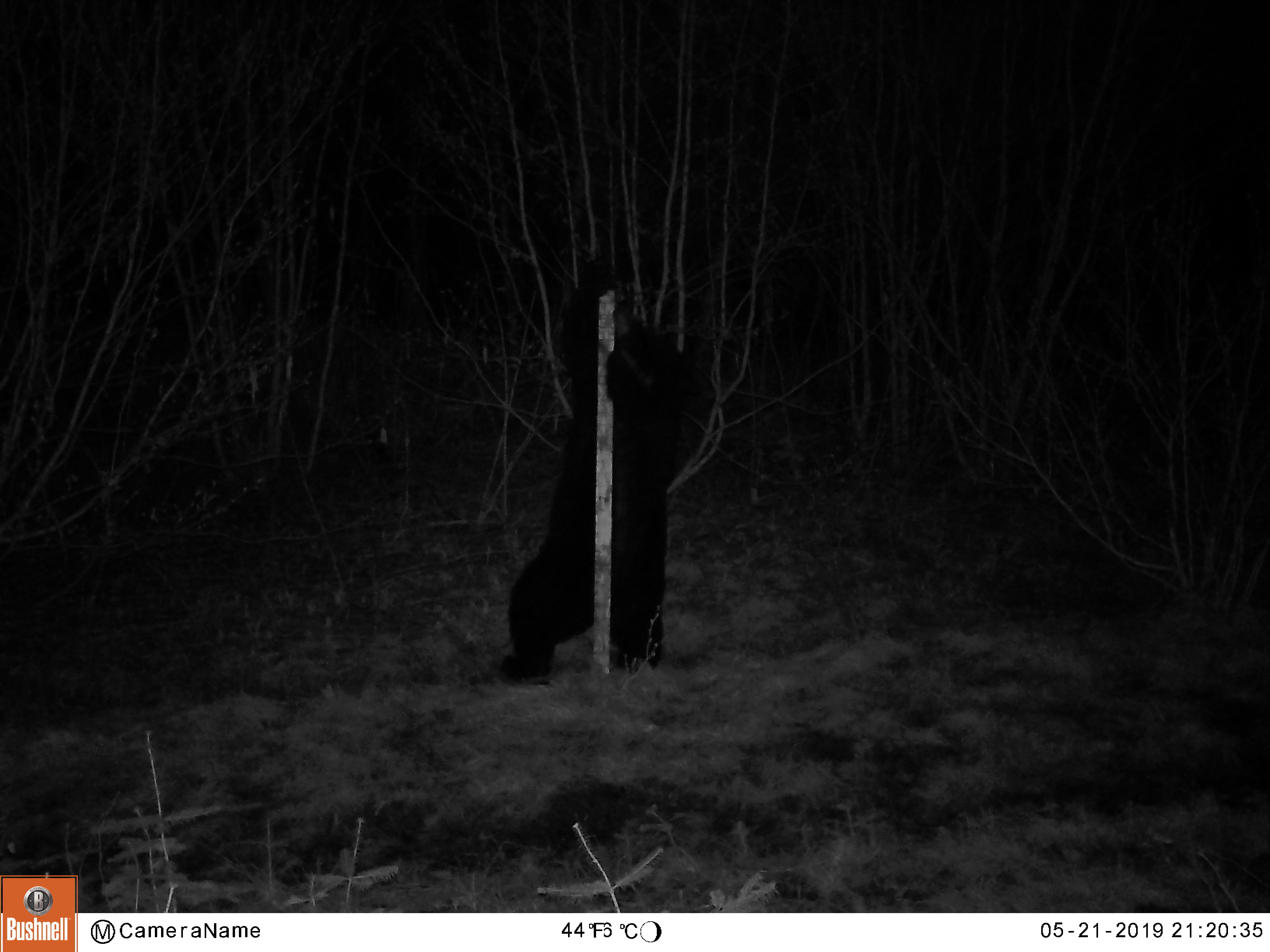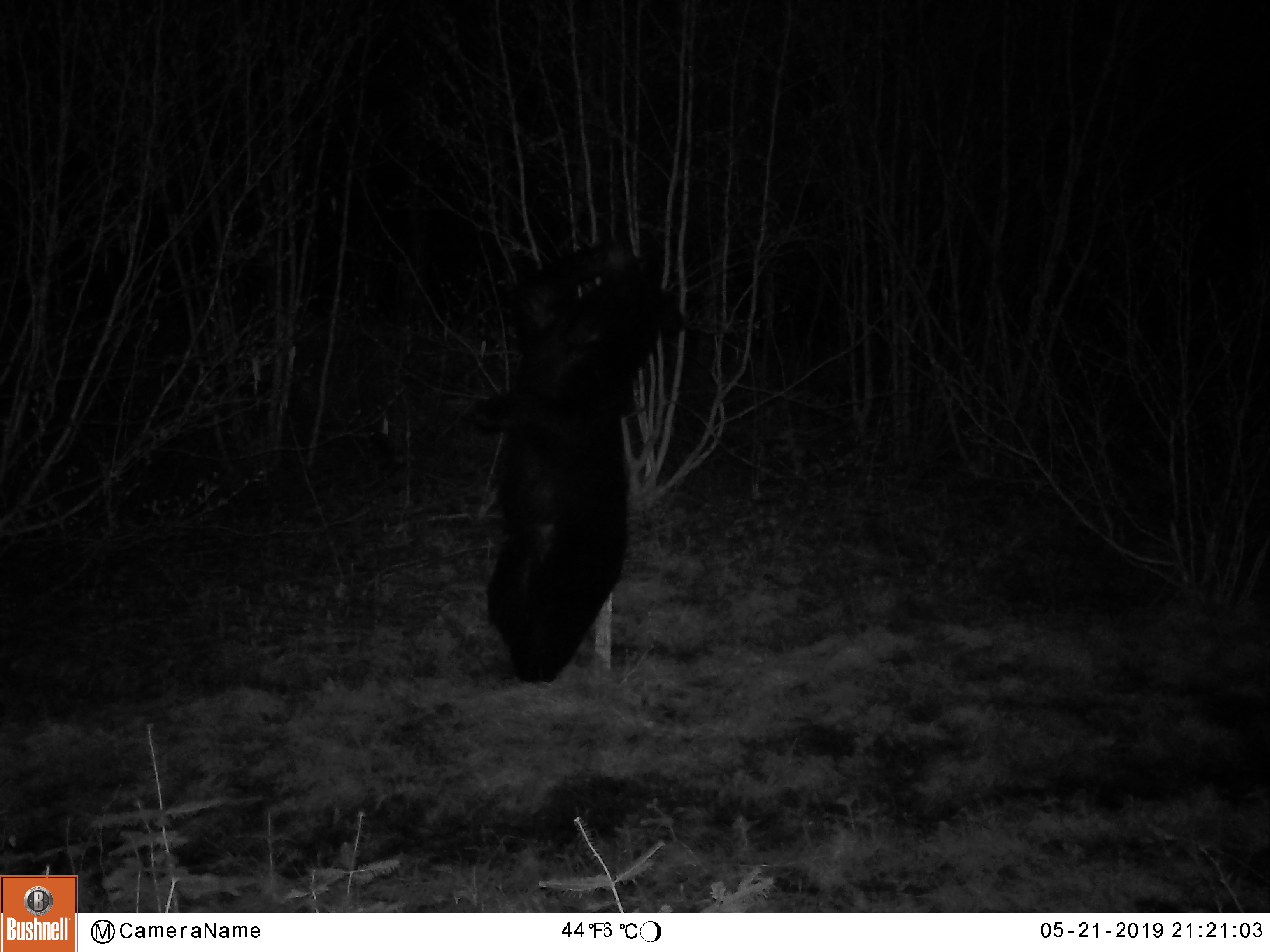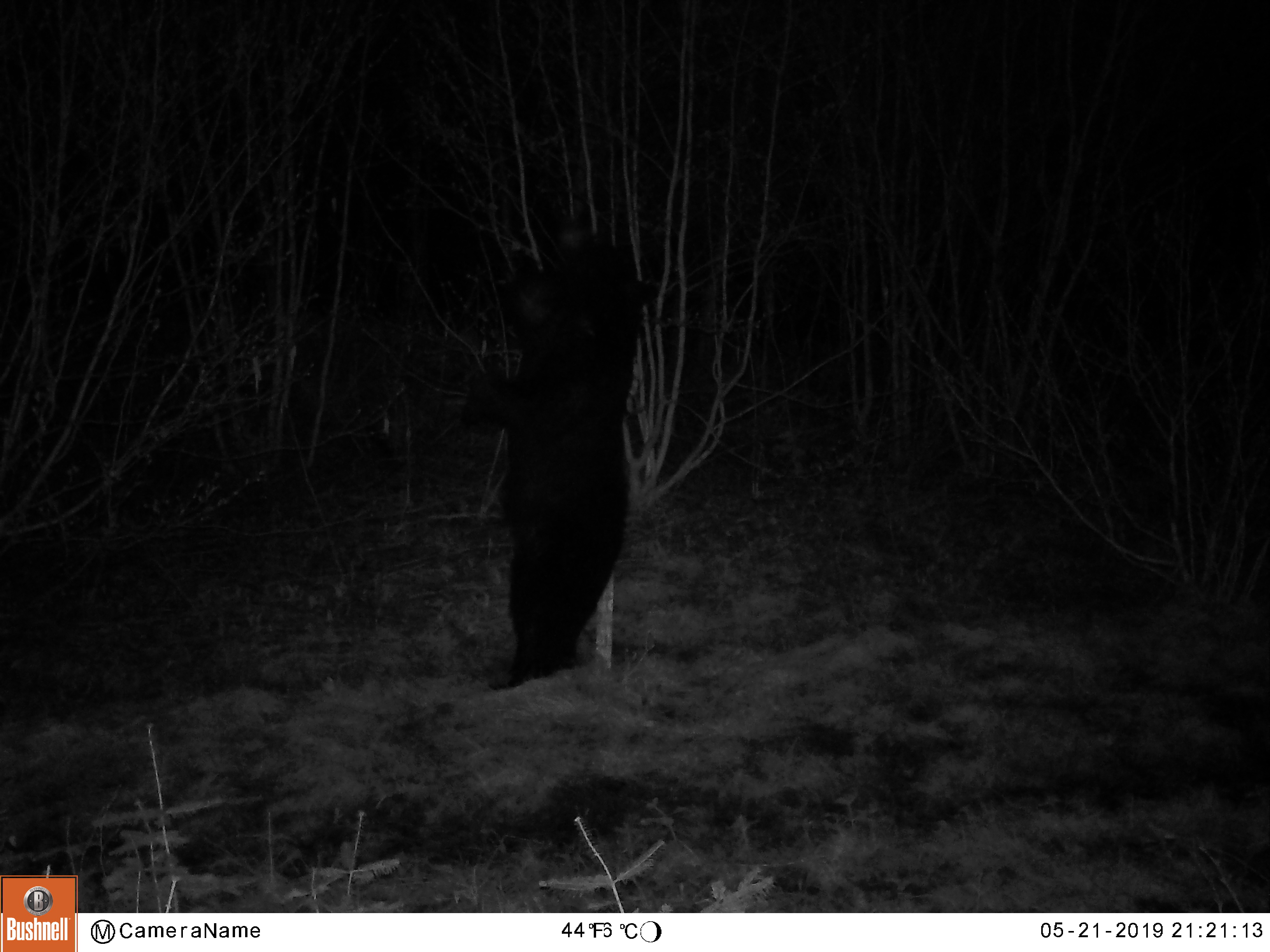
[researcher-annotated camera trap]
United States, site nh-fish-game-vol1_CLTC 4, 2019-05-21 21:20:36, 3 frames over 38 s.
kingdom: Animalia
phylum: Chordata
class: Mammalia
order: Carnivora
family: Ursidae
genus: Ursus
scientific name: Ursus americanus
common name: black bear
Black bear (Ursus americanus).